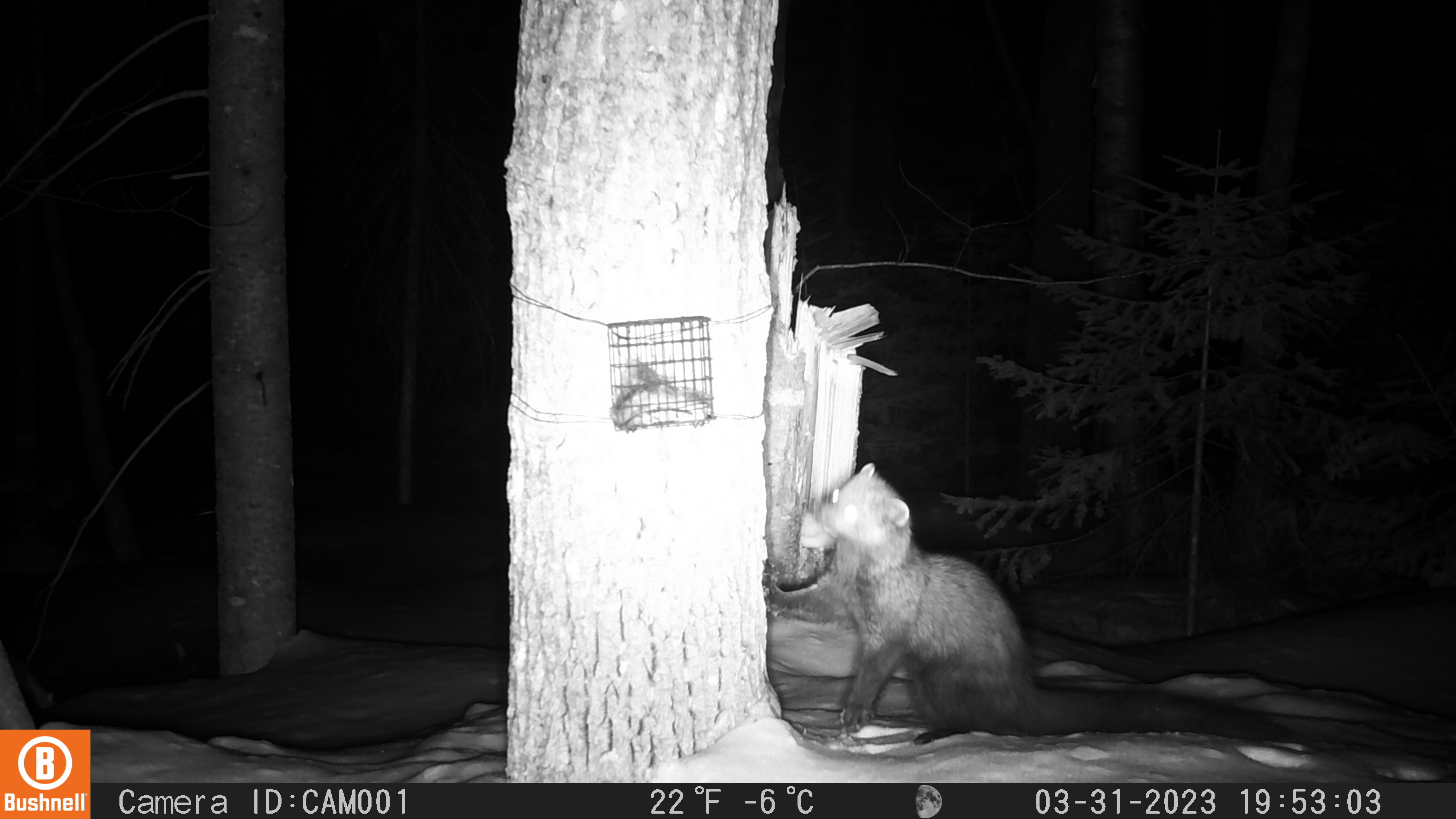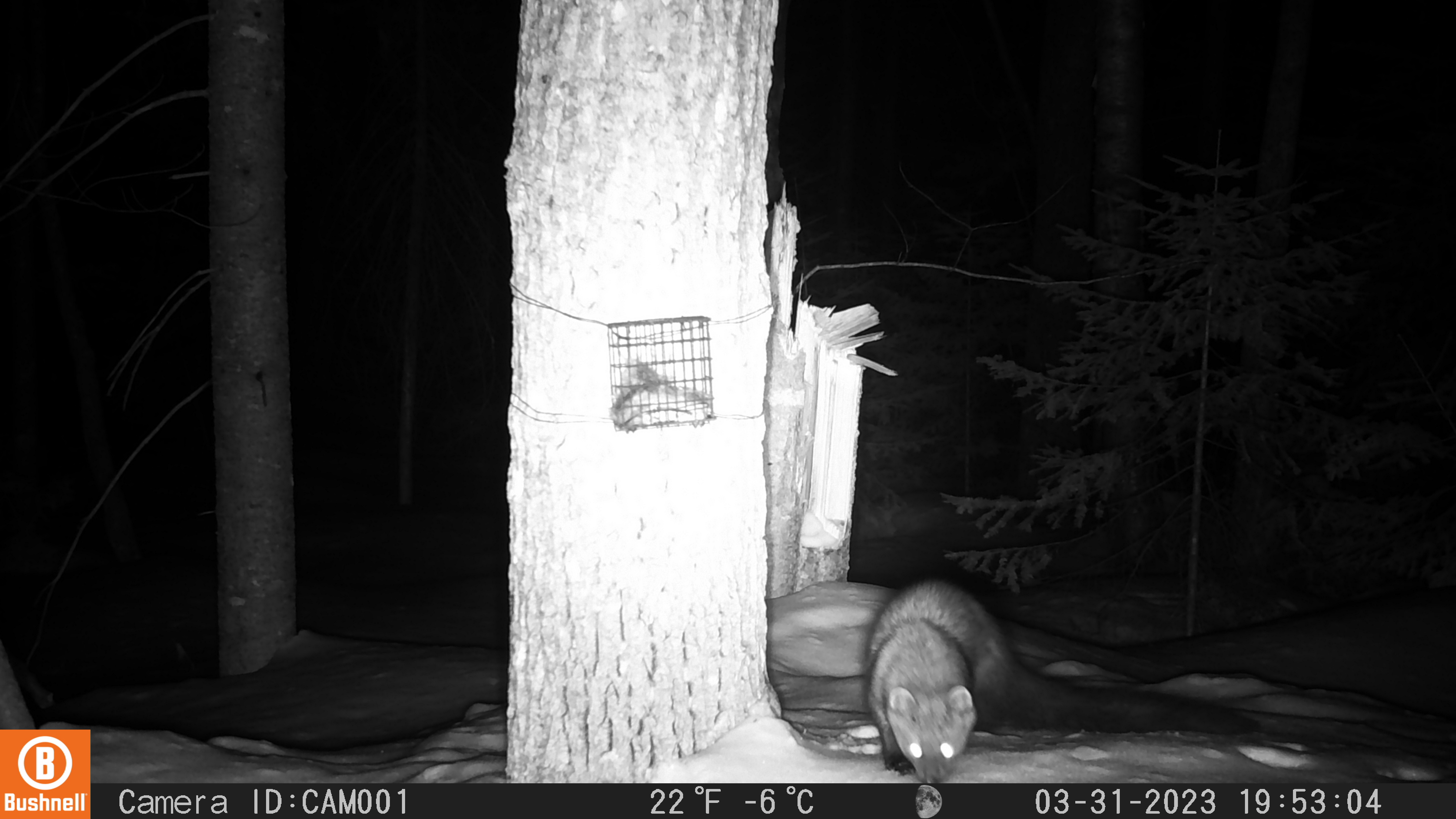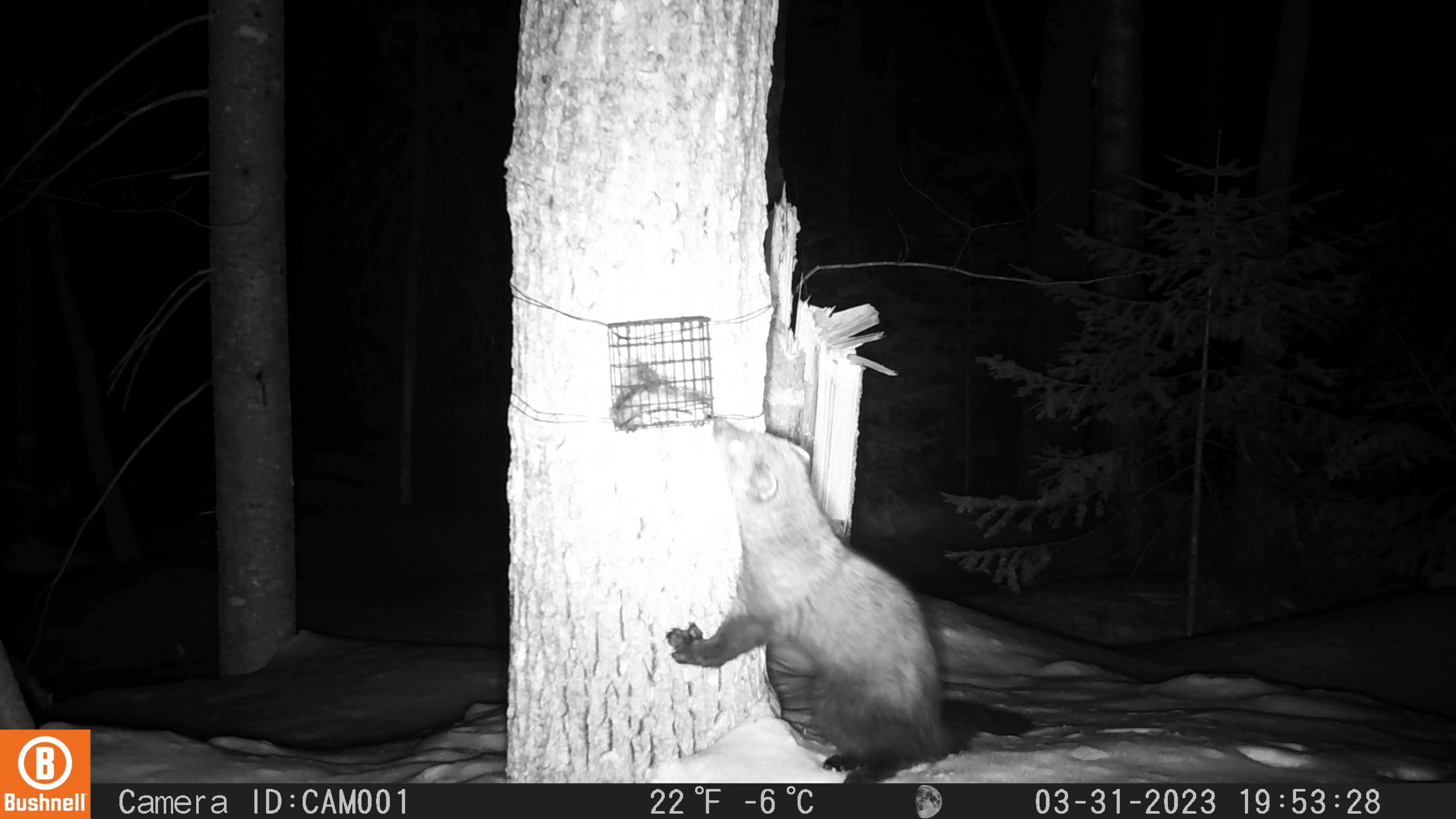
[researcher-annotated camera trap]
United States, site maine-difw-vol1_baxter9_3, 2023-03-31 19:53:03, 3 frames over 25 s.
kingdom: Animalia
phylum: Chordata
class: Mammalia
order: Carnivora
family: Mustelidae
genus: Pekania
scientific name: Pekania pennanti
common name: fisher